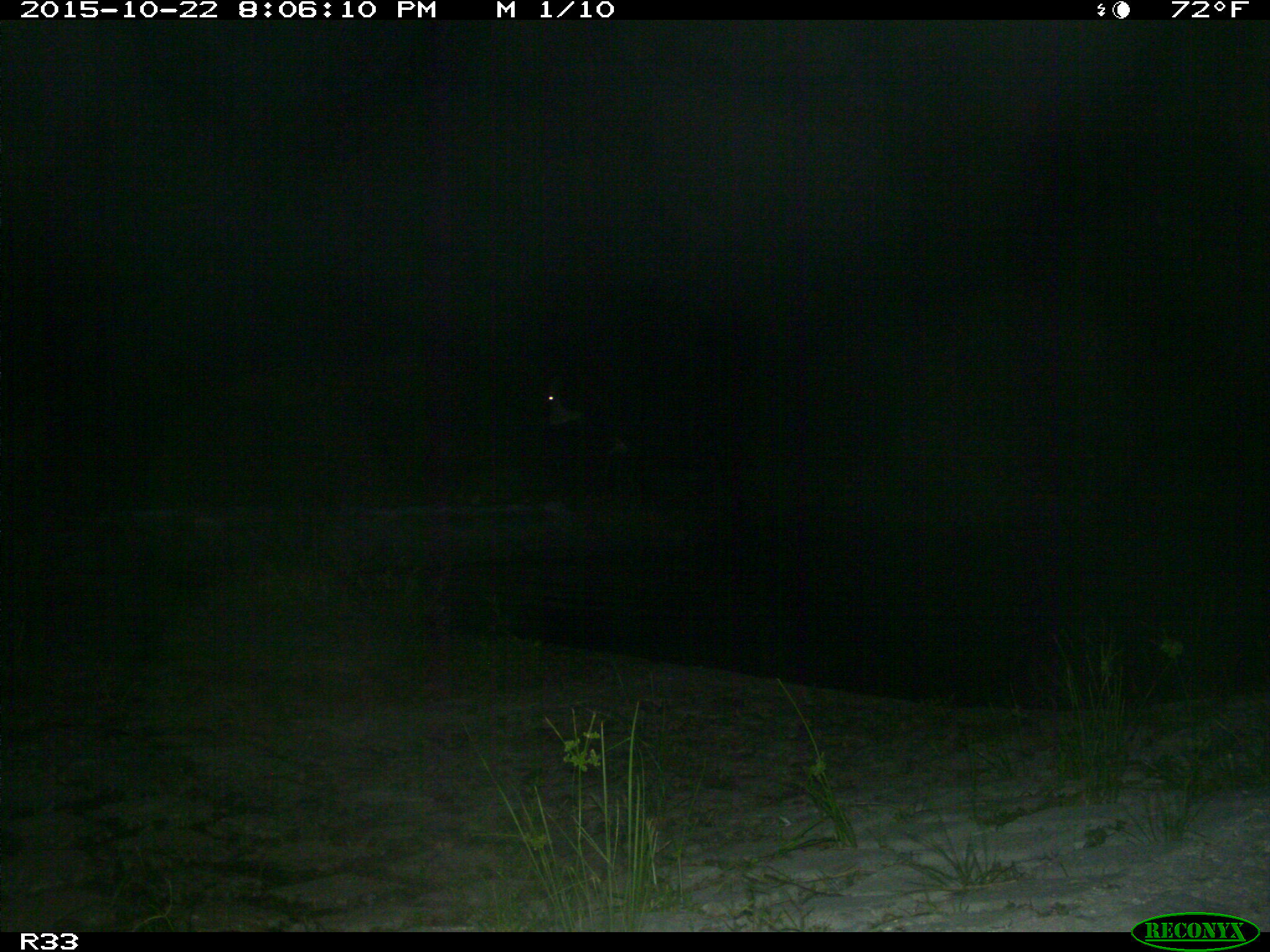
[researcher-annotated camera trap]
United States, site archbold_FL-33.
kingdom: Animalia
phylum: Chordata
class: Mammalia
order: Artiodactyla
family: Bovidae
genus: Bos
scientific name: Bos taurus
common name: domestic cow